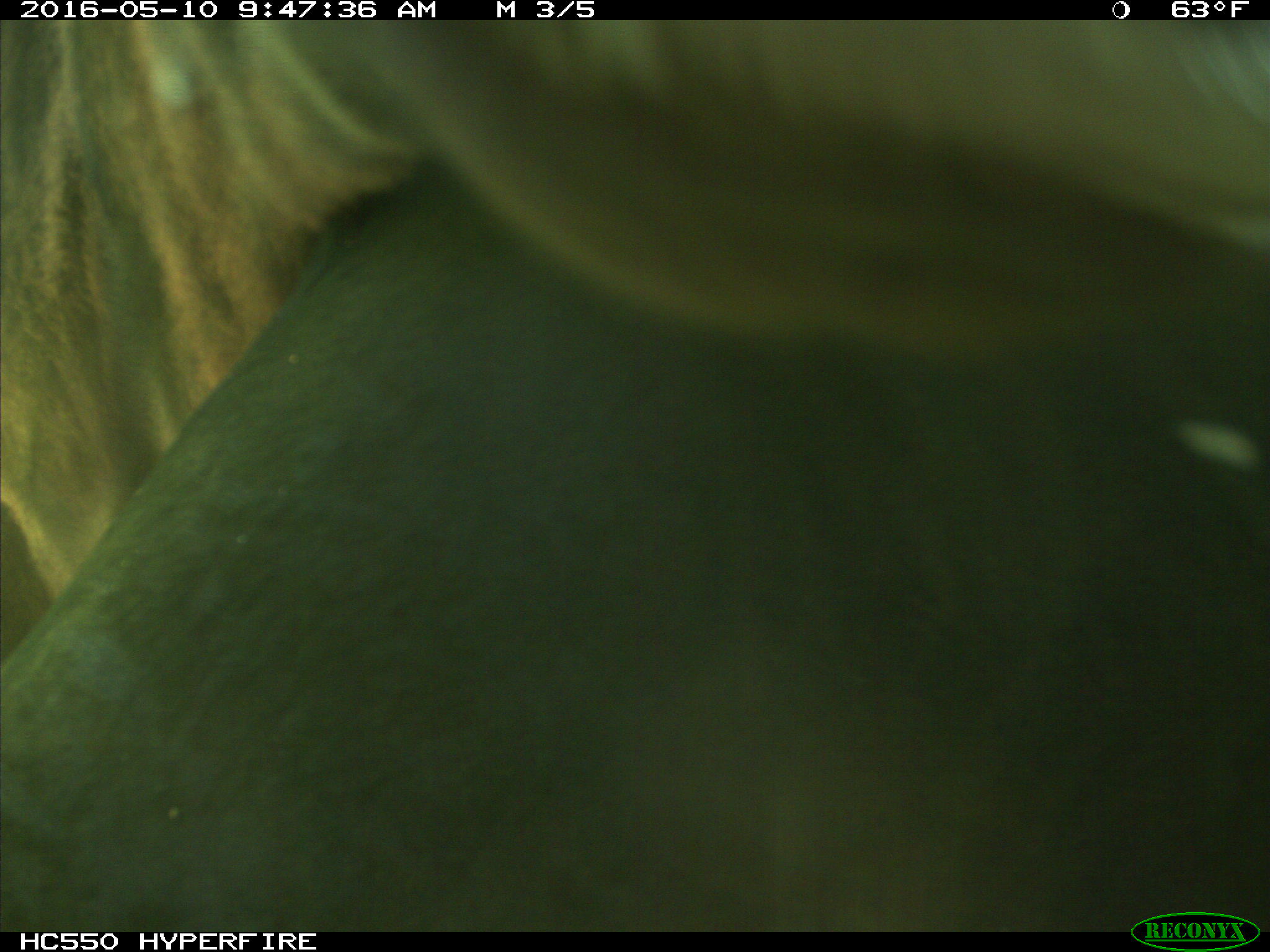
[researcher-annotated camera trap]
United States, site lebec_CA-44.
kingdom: Animalia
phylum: Chordata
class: Mammalia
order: Artiodactyla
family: Bovidae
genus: Bos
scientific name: Bos taurus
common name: domestic cow